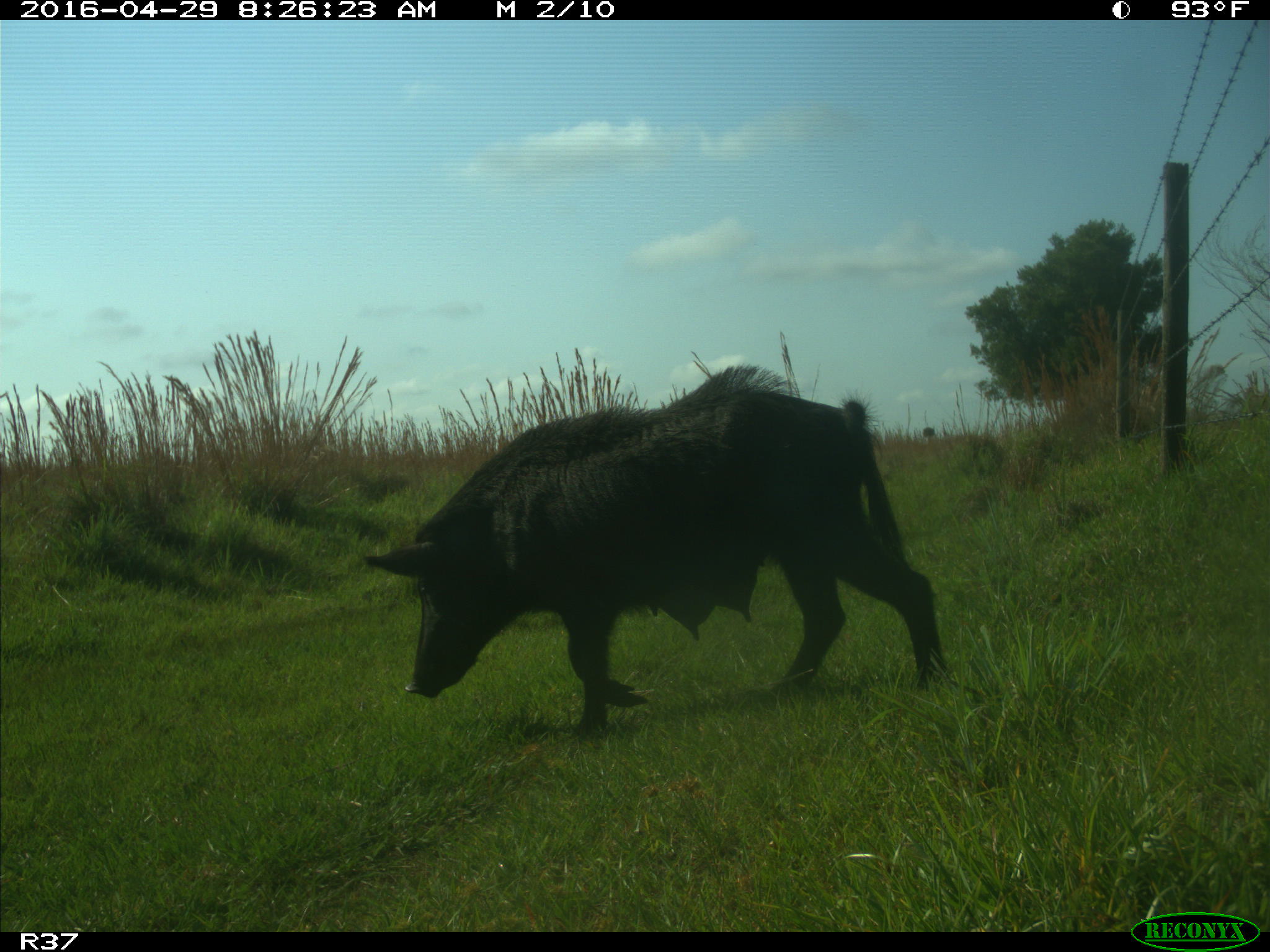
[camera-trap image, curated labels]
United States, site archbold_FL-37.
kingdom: Animalia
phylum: Chordata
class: Mammalia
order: Artiodactyla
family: Suidae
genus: Sus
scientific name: Sus scrofa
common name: wild boar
Sus scrofa (wild boar).